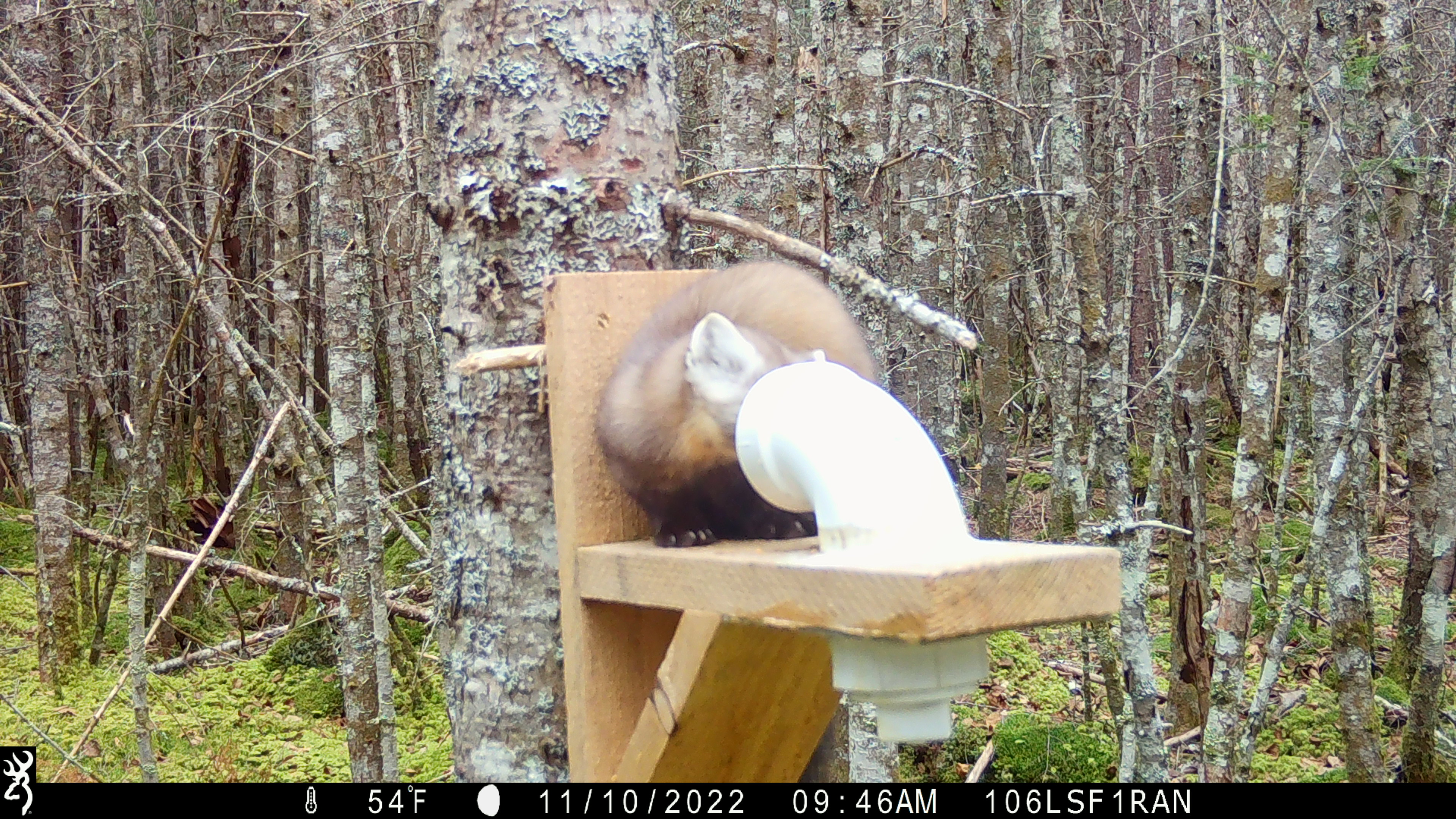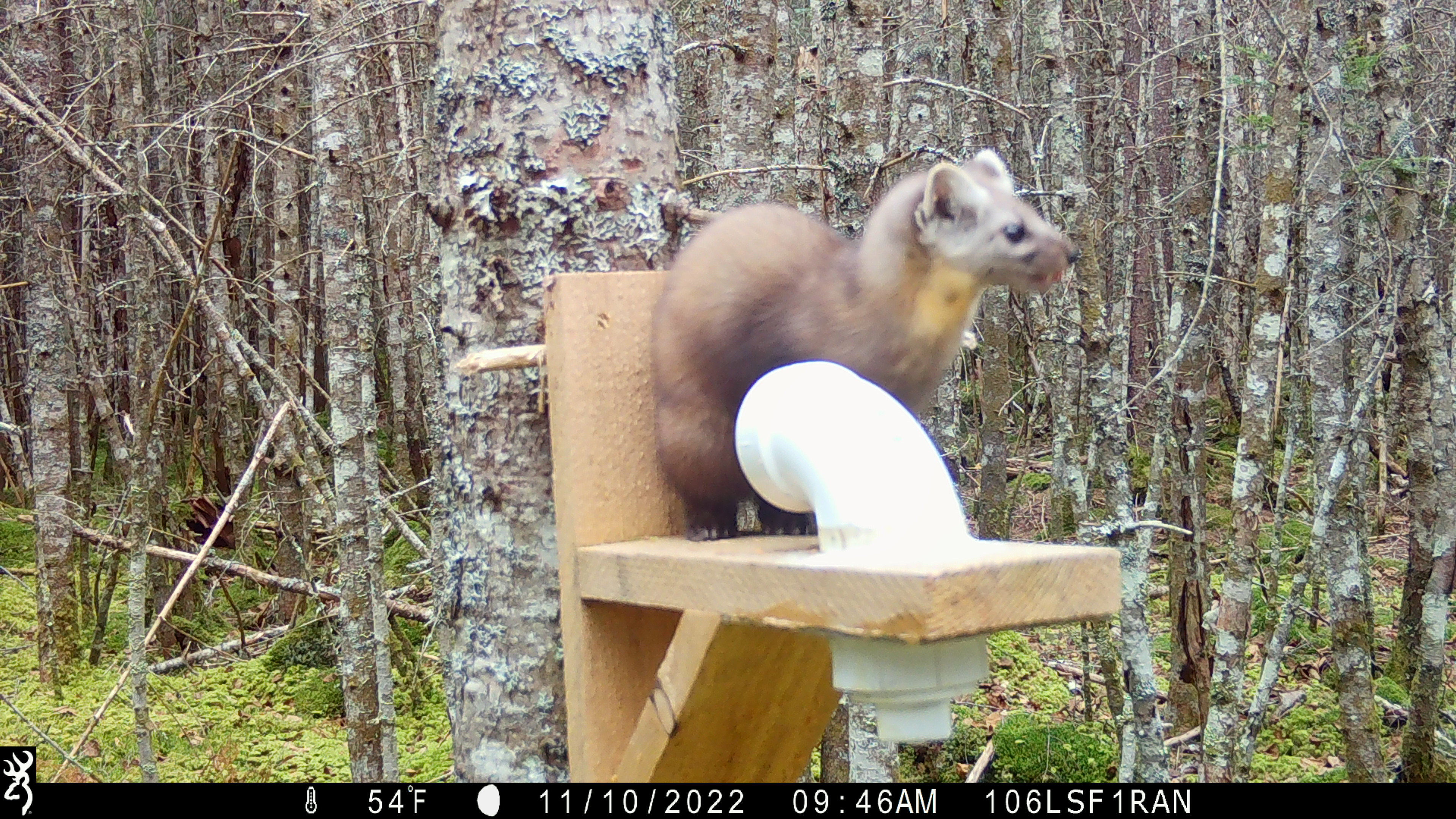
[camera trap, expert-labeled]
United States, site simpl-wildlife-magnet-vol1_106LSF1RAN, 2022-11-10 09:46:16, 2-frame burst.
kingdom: Animalia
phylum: Chordata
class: Mammalia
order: Carnivora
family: Mustelidae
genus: Martes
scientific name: Martes americana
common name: american marten